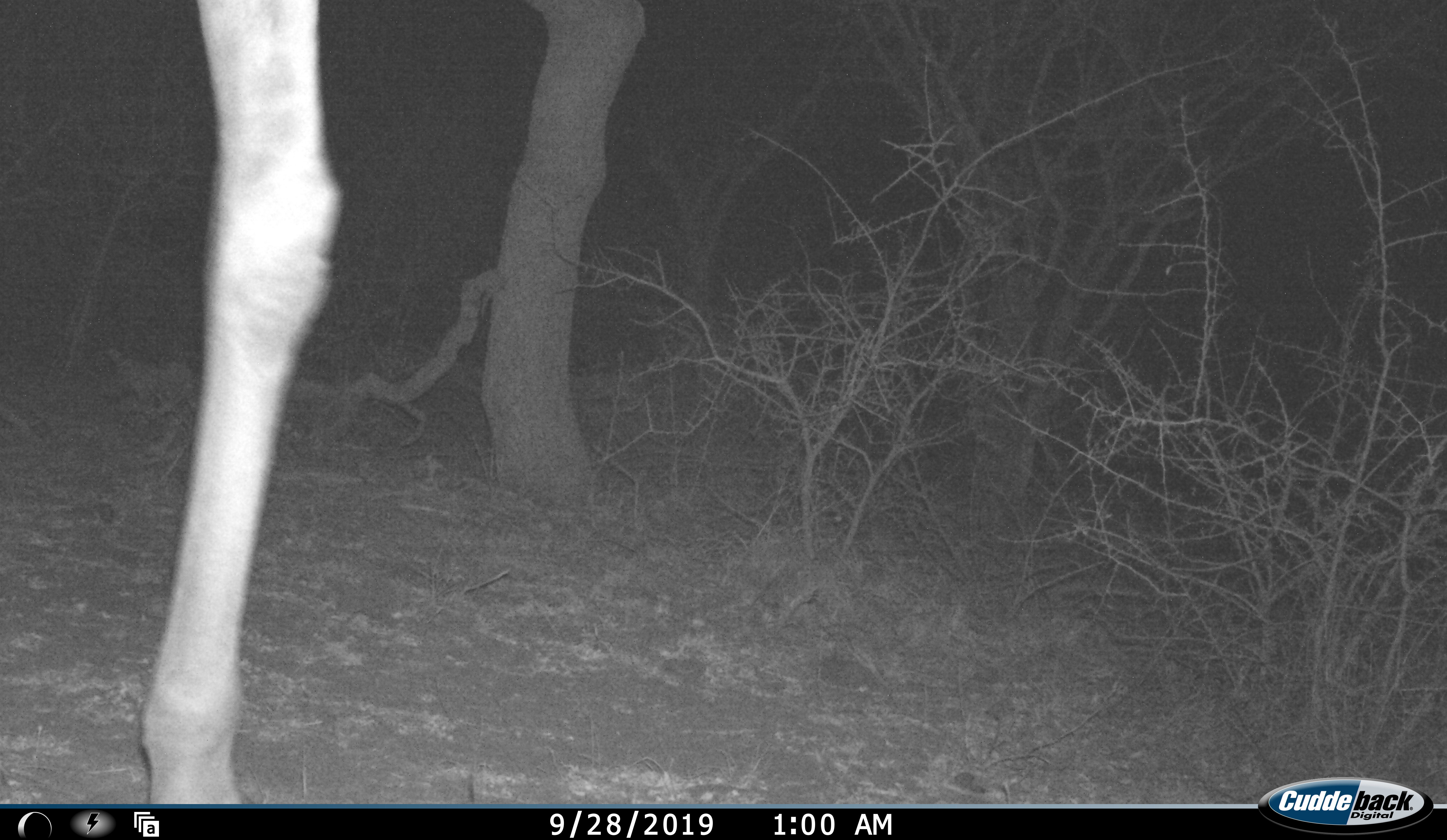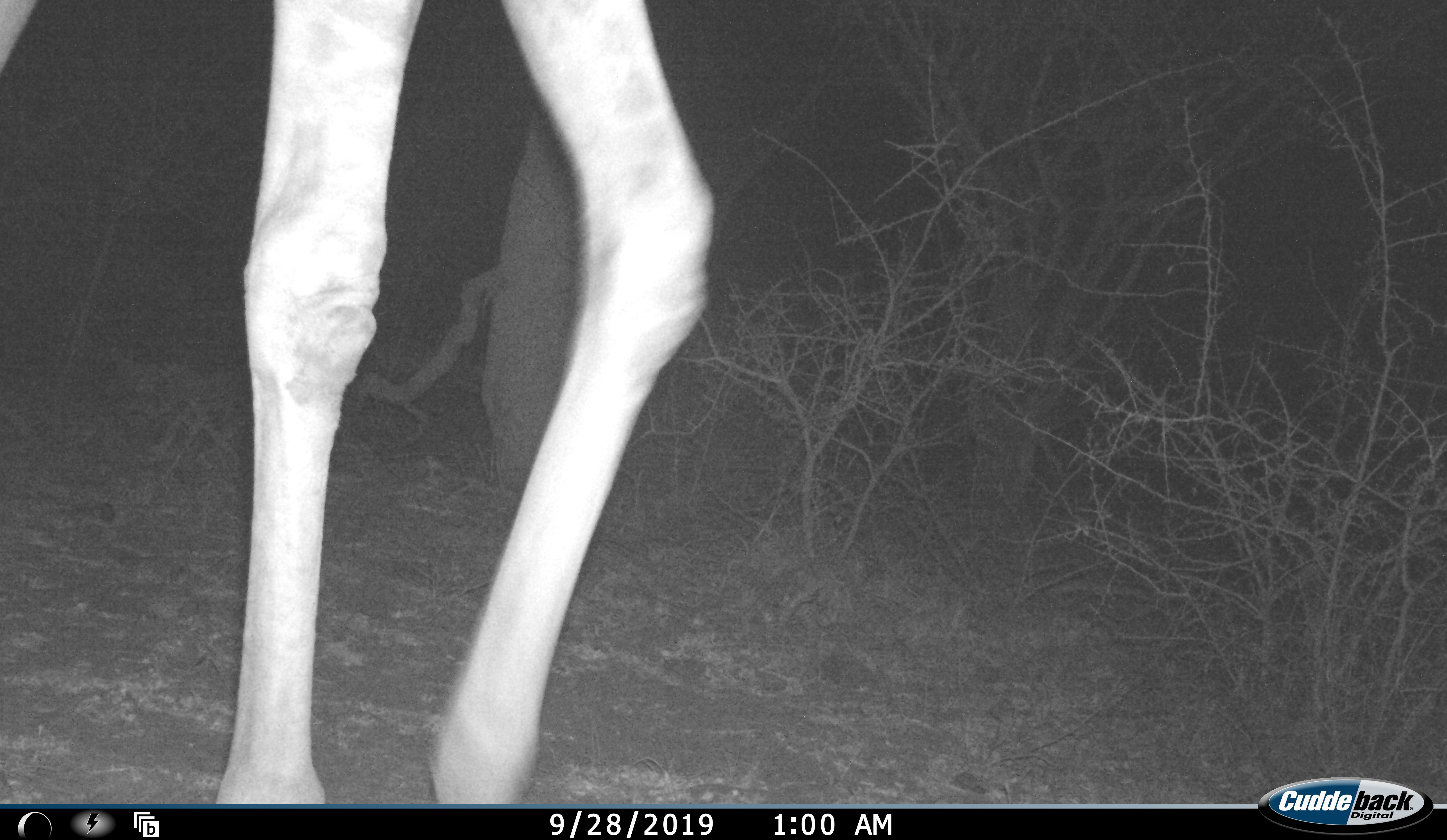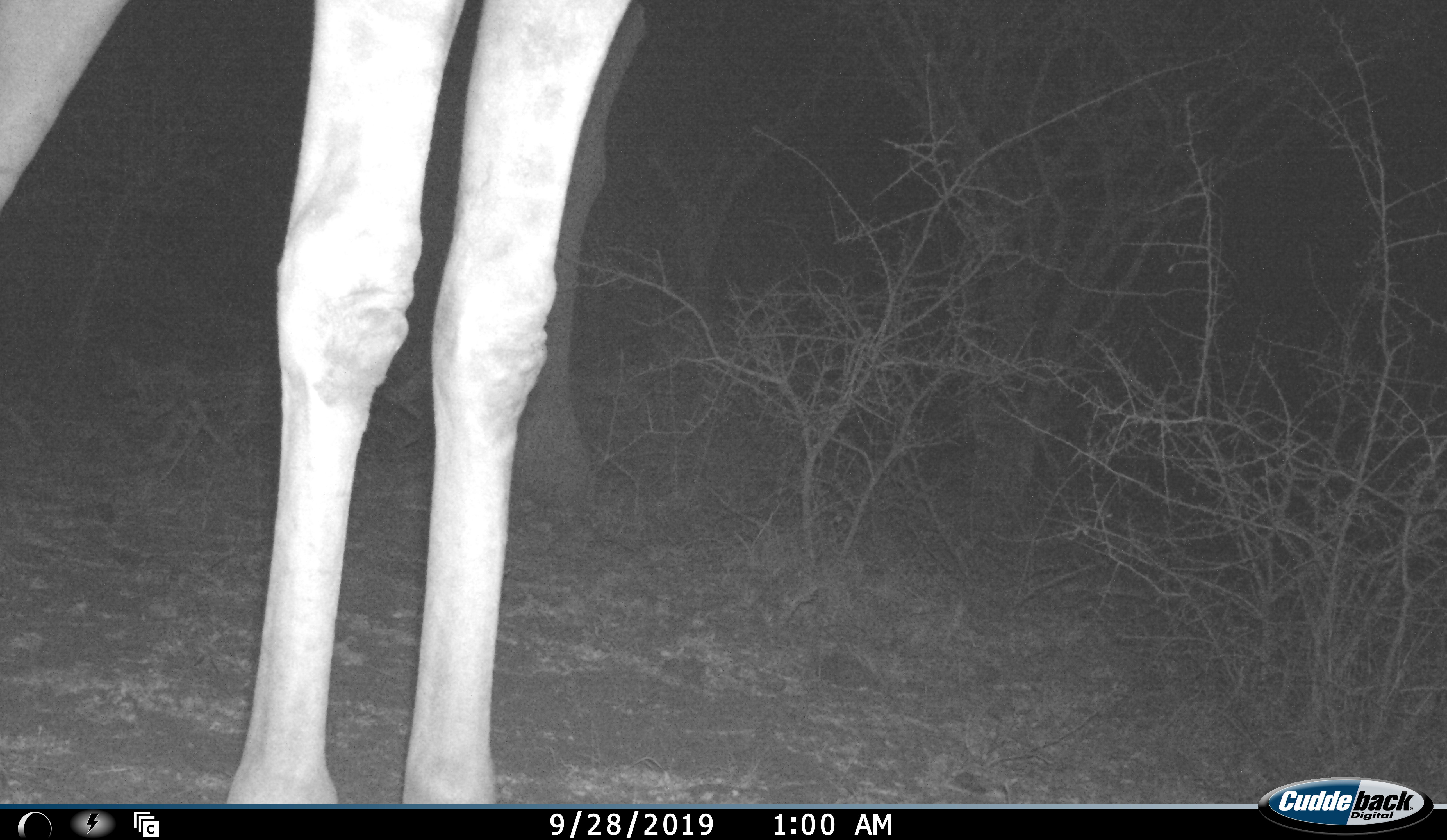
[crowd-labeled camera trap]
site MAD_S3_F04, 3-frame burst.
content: unidentified animal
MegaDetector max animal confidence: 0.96